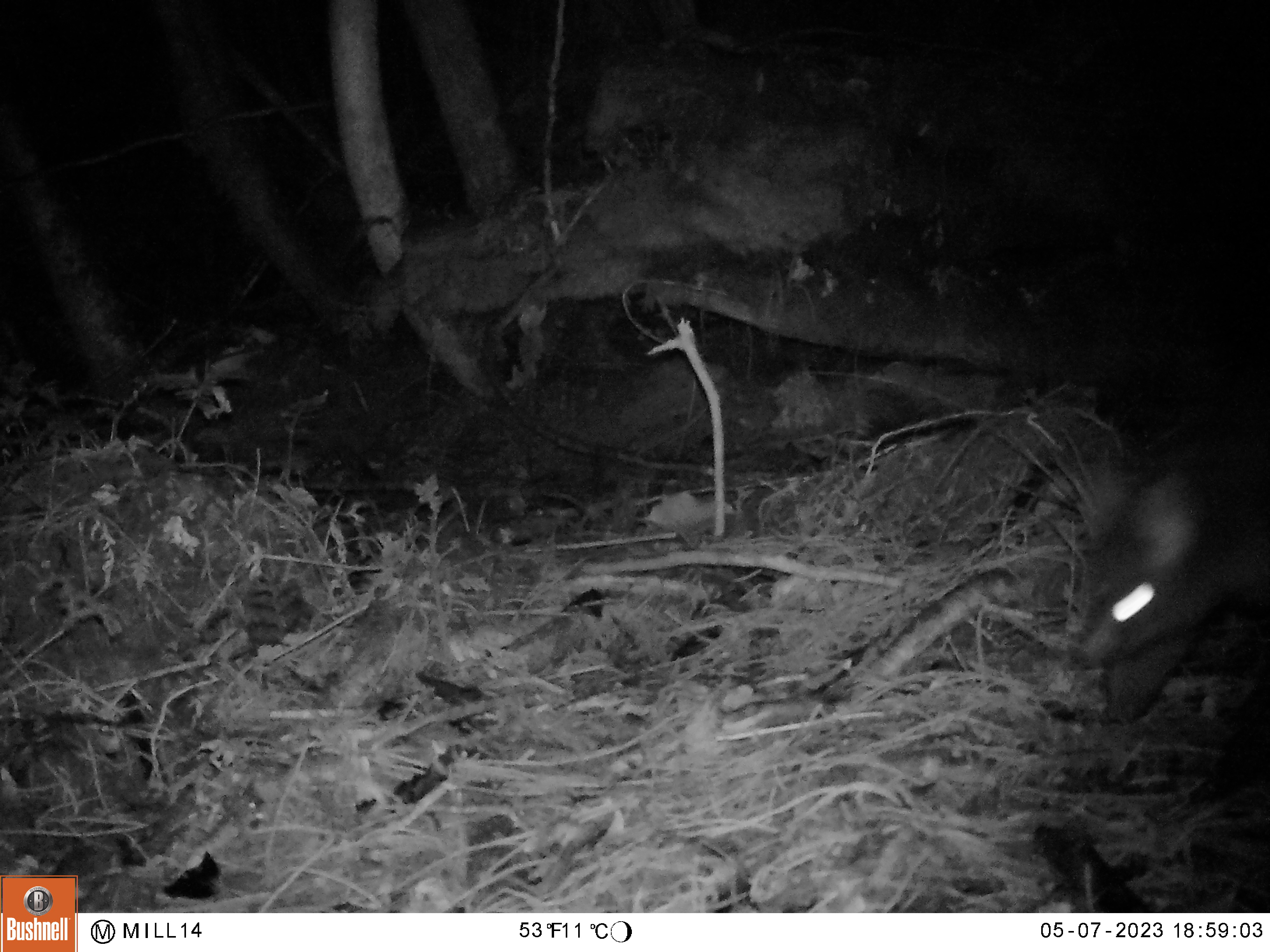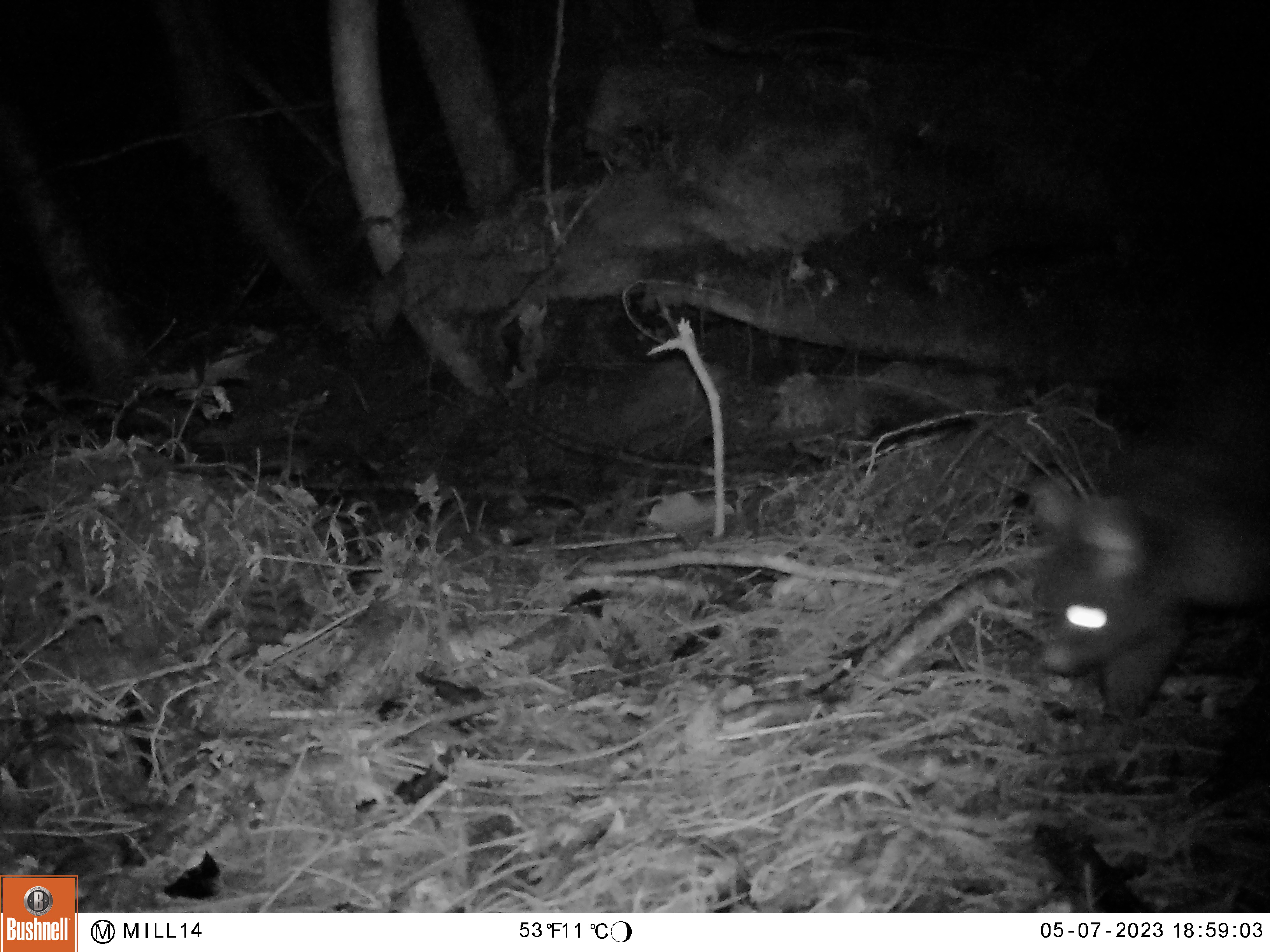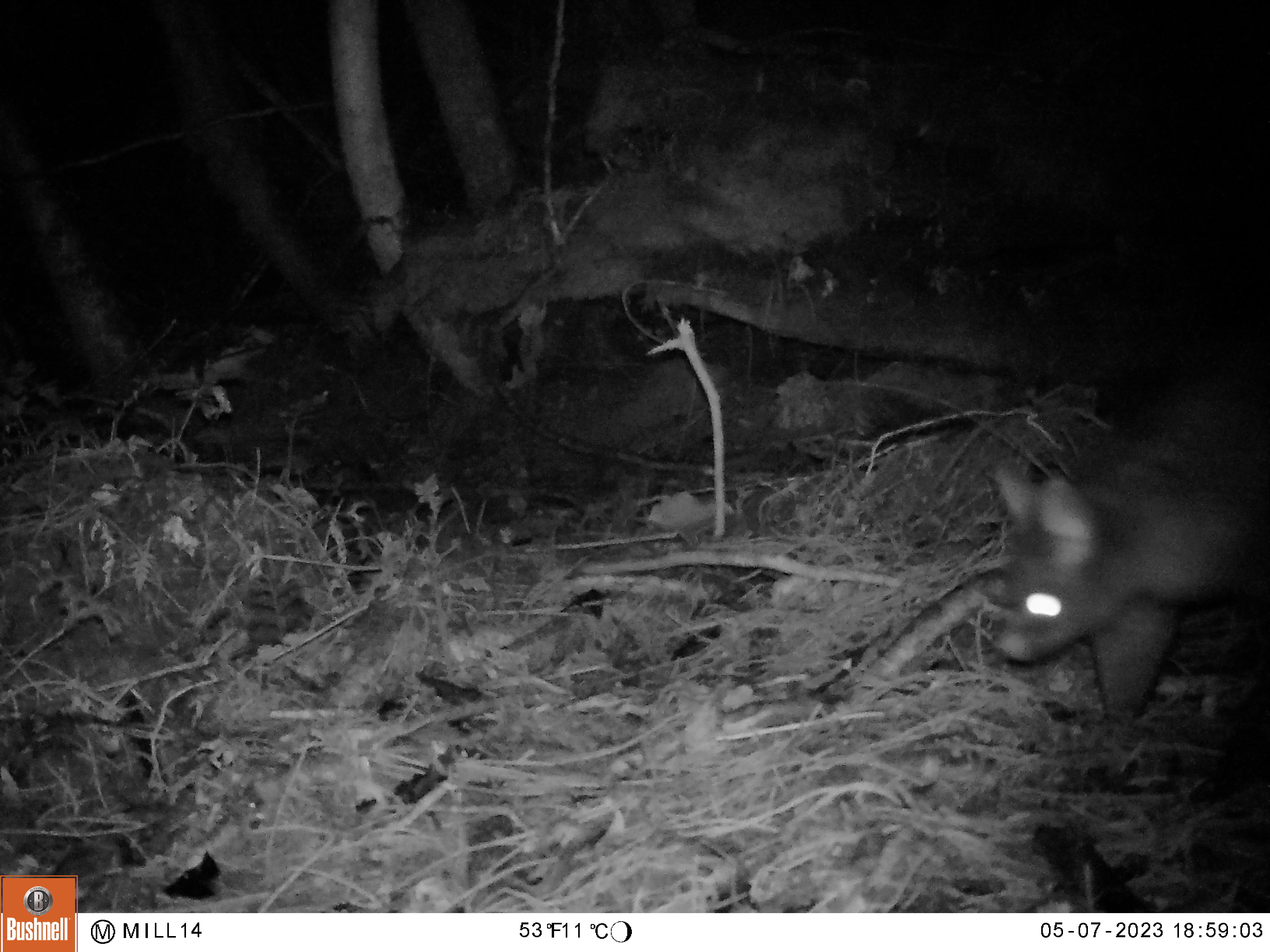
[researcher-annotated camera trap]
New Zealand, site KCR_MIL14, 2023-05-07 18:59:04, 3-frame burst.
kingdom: Animalia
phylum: Chordata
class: Mammalia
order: Diprotodontia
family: Phalangeridae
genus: Trichosurus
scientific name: Trichosurus vulpecula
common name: common brushtail possum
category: possum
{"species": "possum (common brushtail possum) (Trichosurus vulpecula)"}